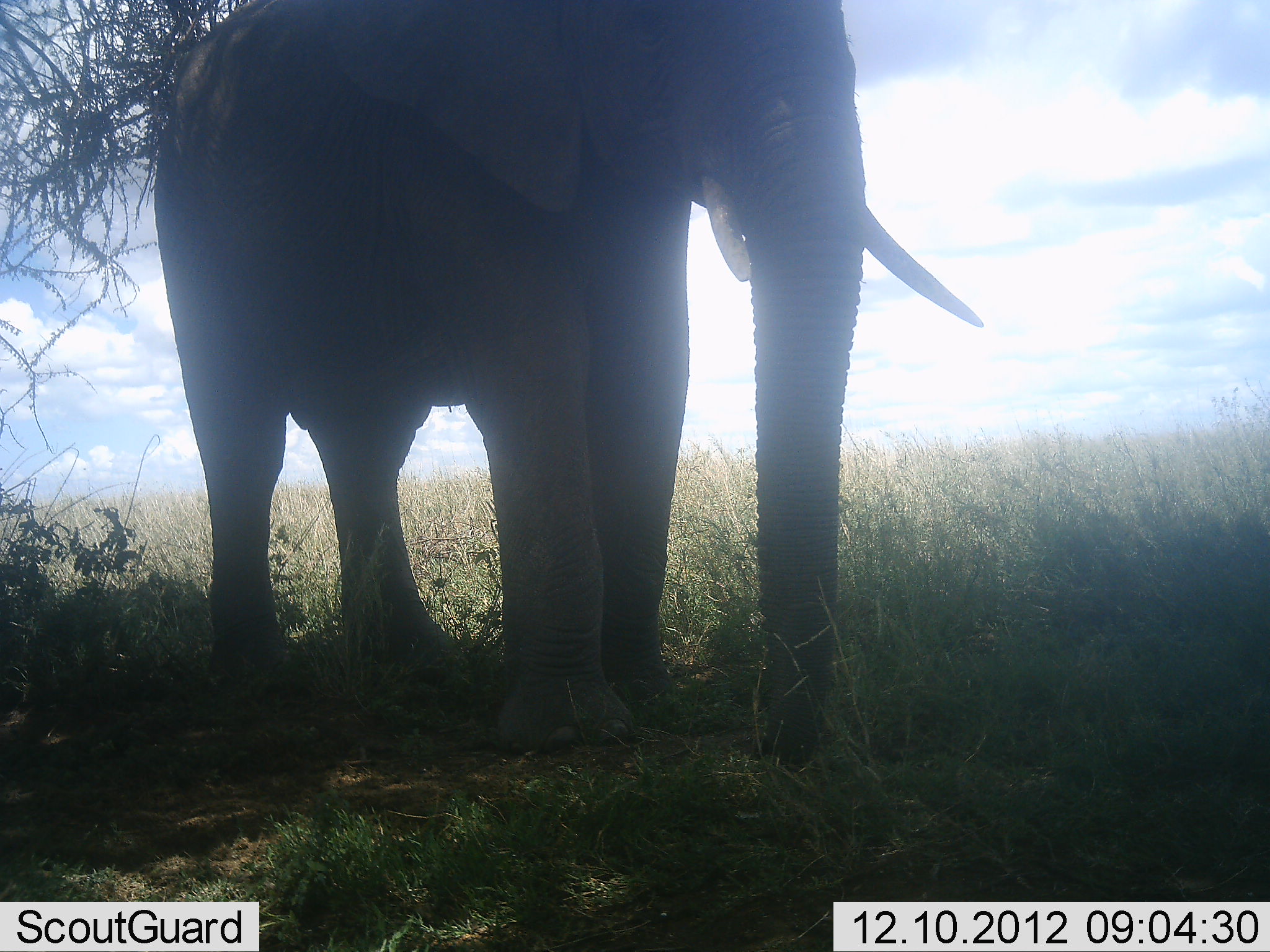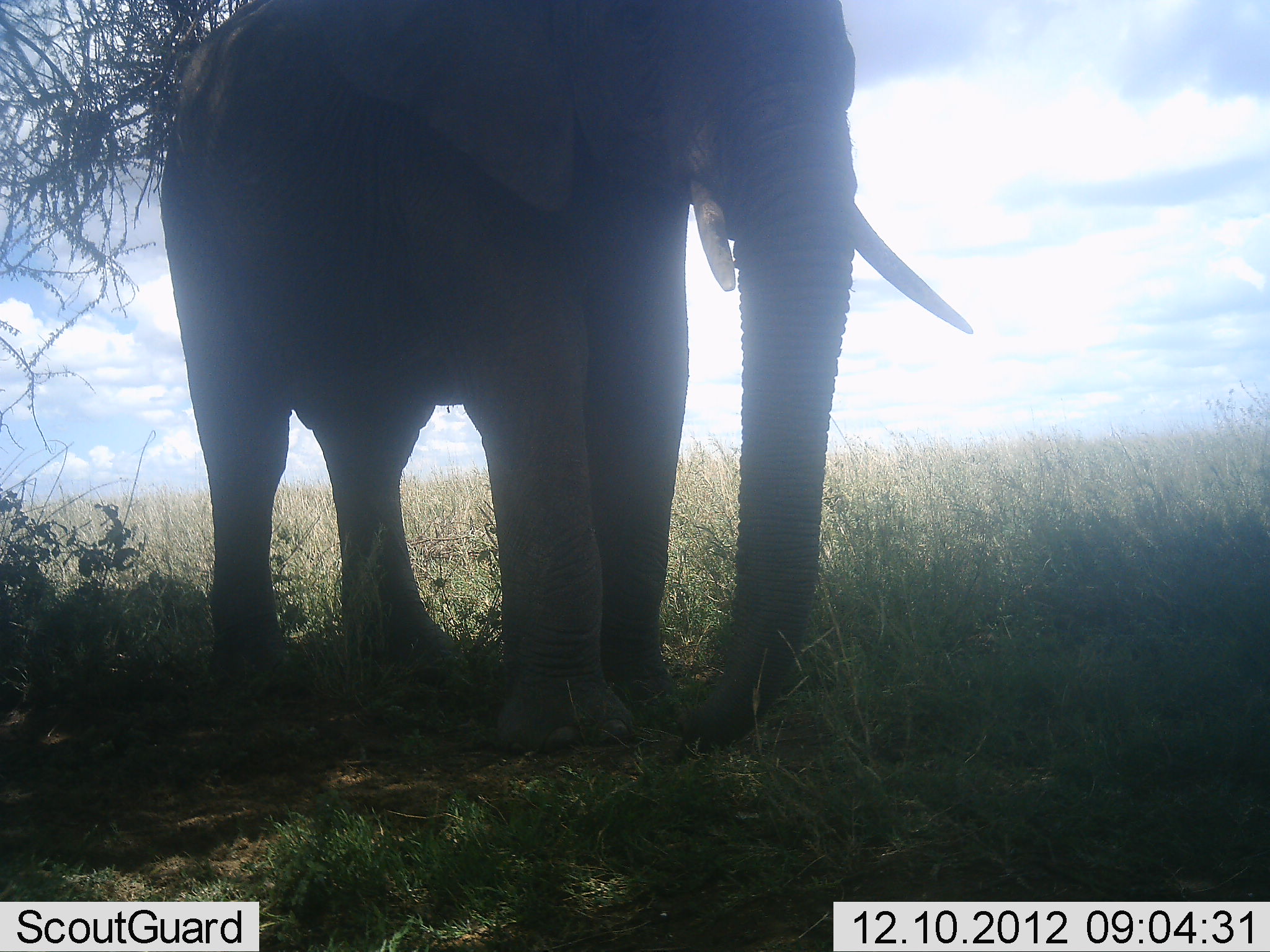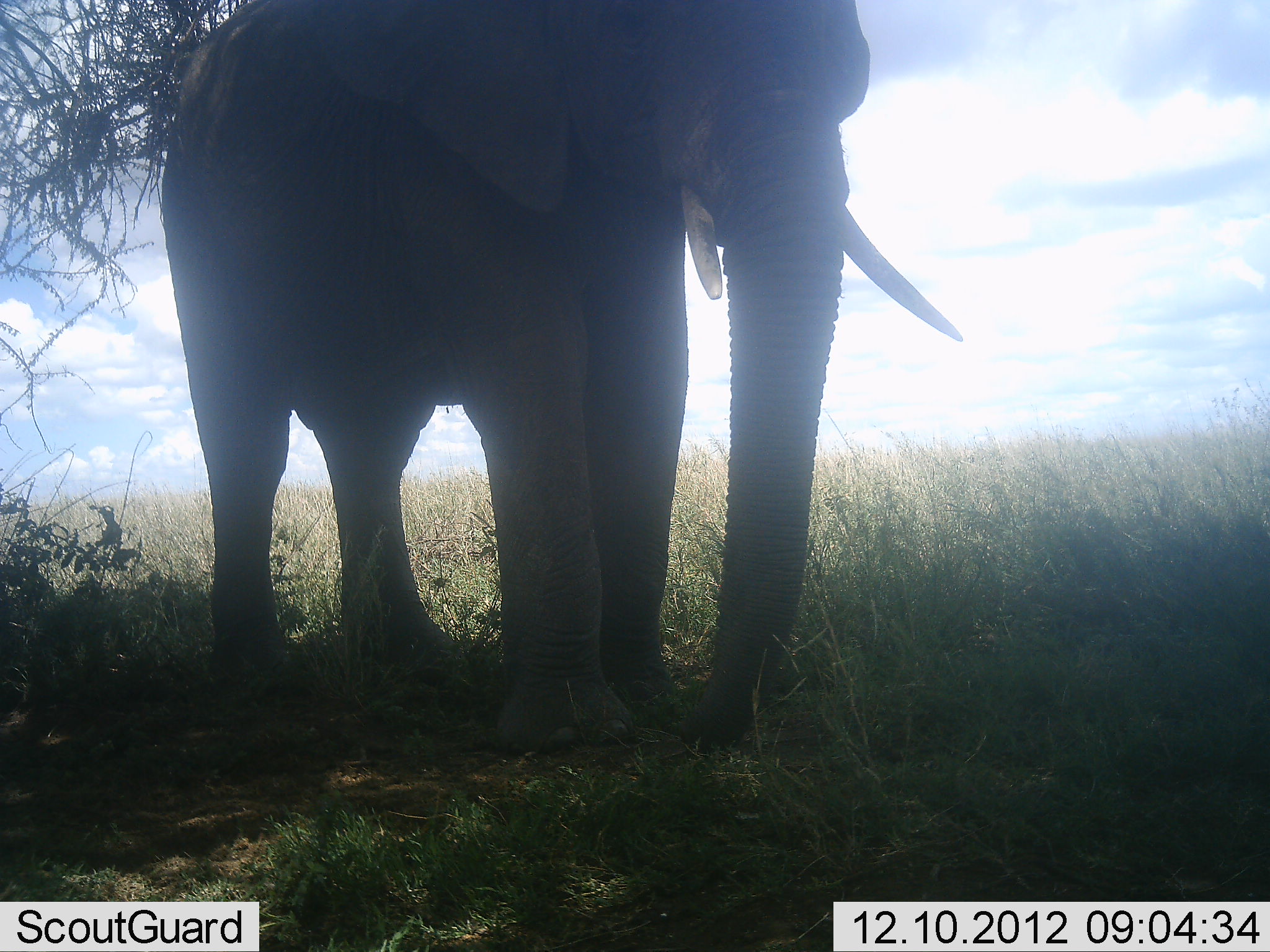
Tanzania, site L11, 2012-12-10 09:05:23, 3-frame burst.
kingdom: Animalia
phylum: Chordata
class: Mammalia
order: Proboscidea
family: Elephantidae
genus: Loxodonta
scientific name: Loxodonta africana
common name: african bush elephant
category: elephant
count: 1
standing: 90%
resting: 0%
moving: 0%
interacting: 0%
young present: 0%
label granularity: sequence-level